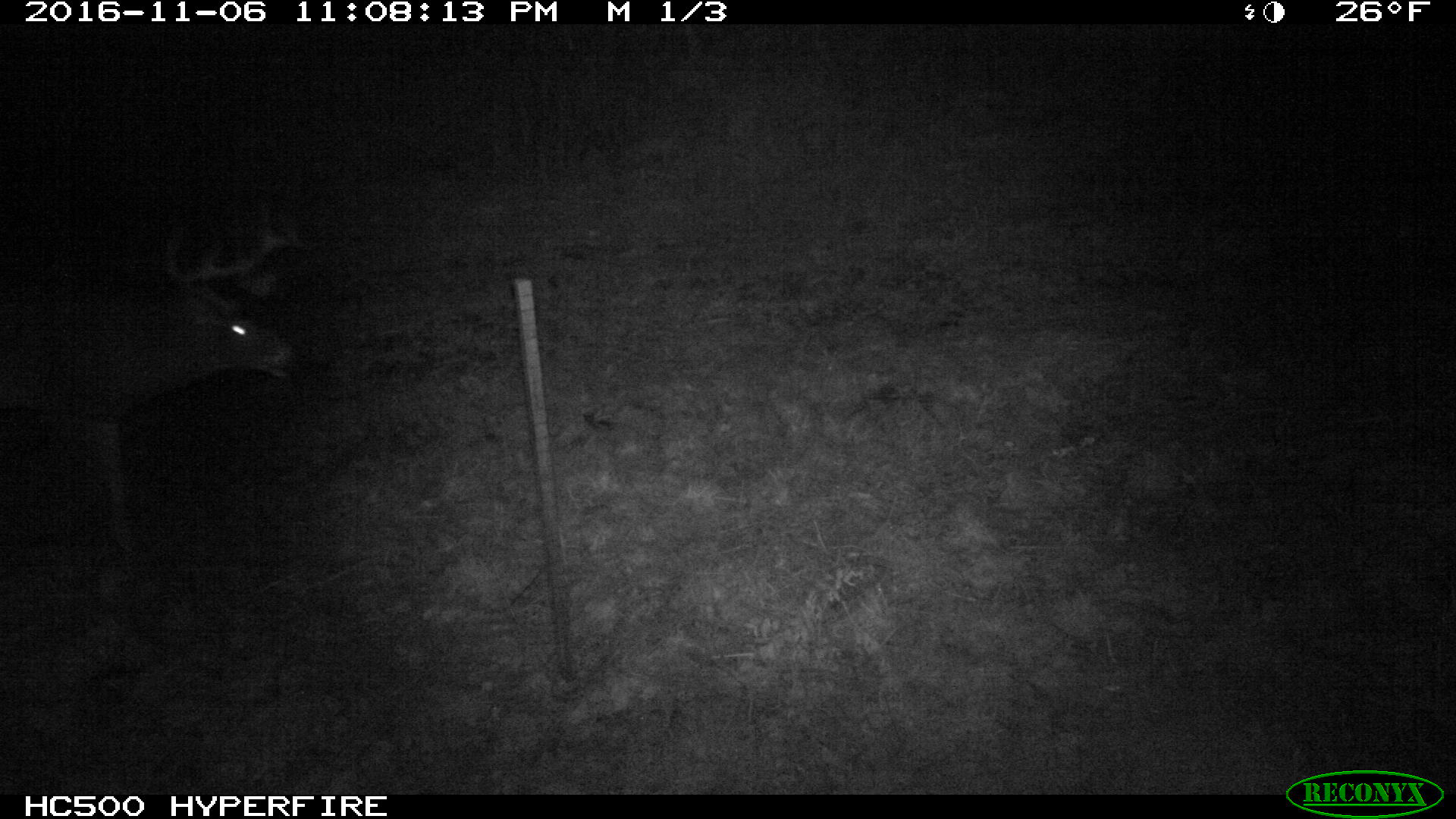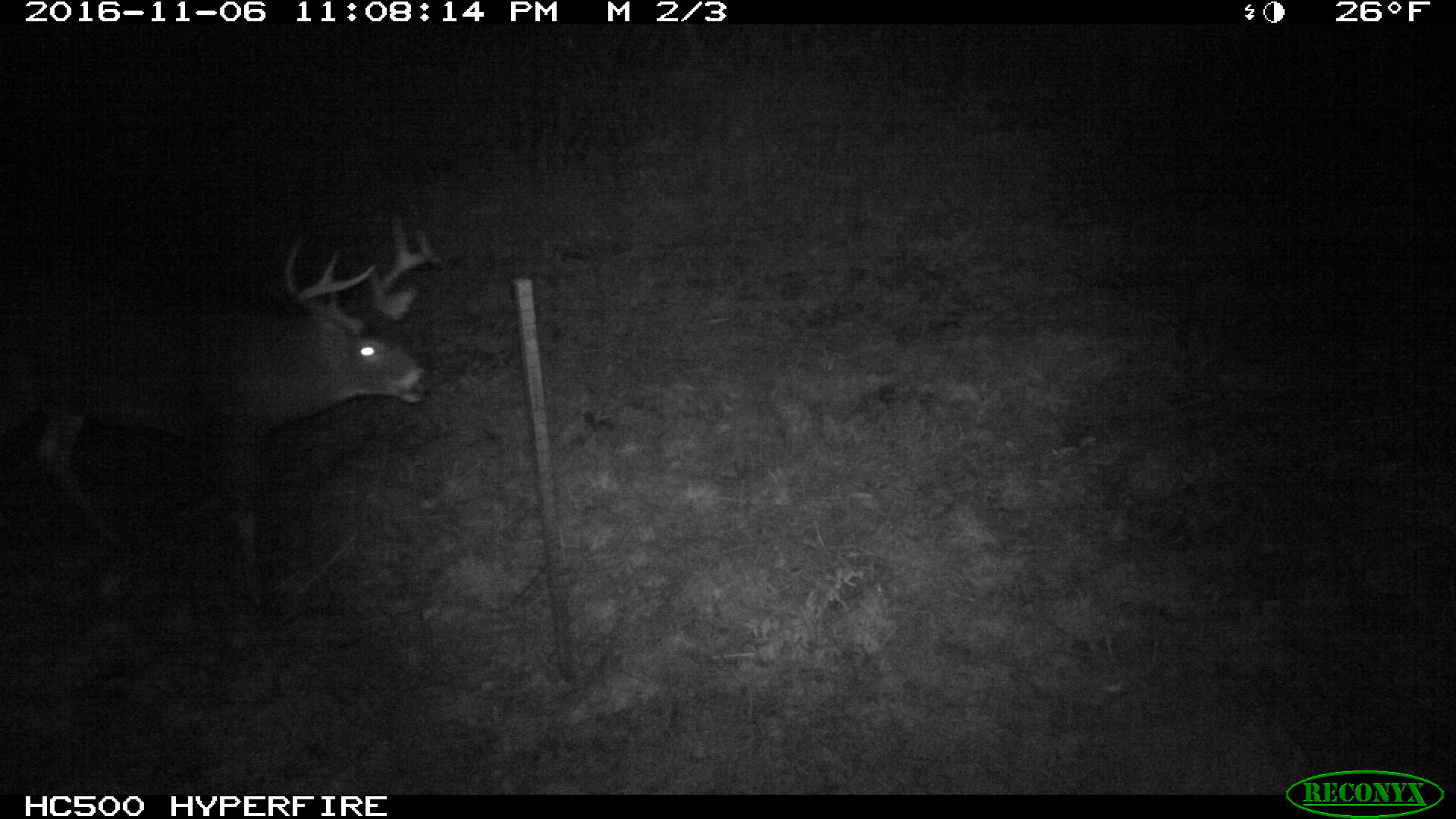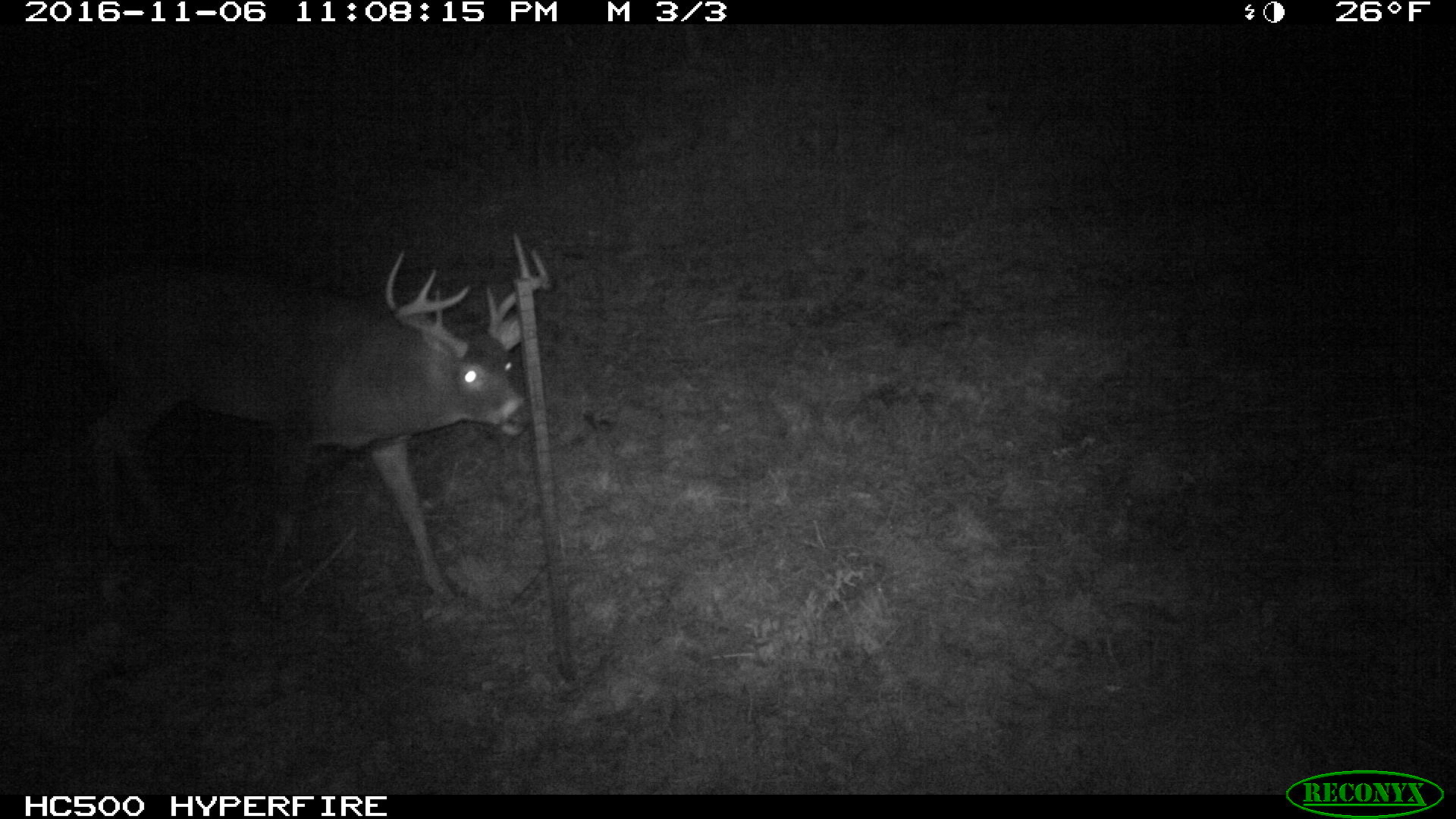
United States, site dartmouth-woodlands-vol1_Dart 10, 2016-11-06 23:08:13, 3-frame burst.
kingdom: Animalia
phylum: Chordata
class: Mammalia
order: Artiodactyla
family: Cervidae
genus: Odocoileus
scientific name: Odocoileus virginianus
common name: white-tailed deer